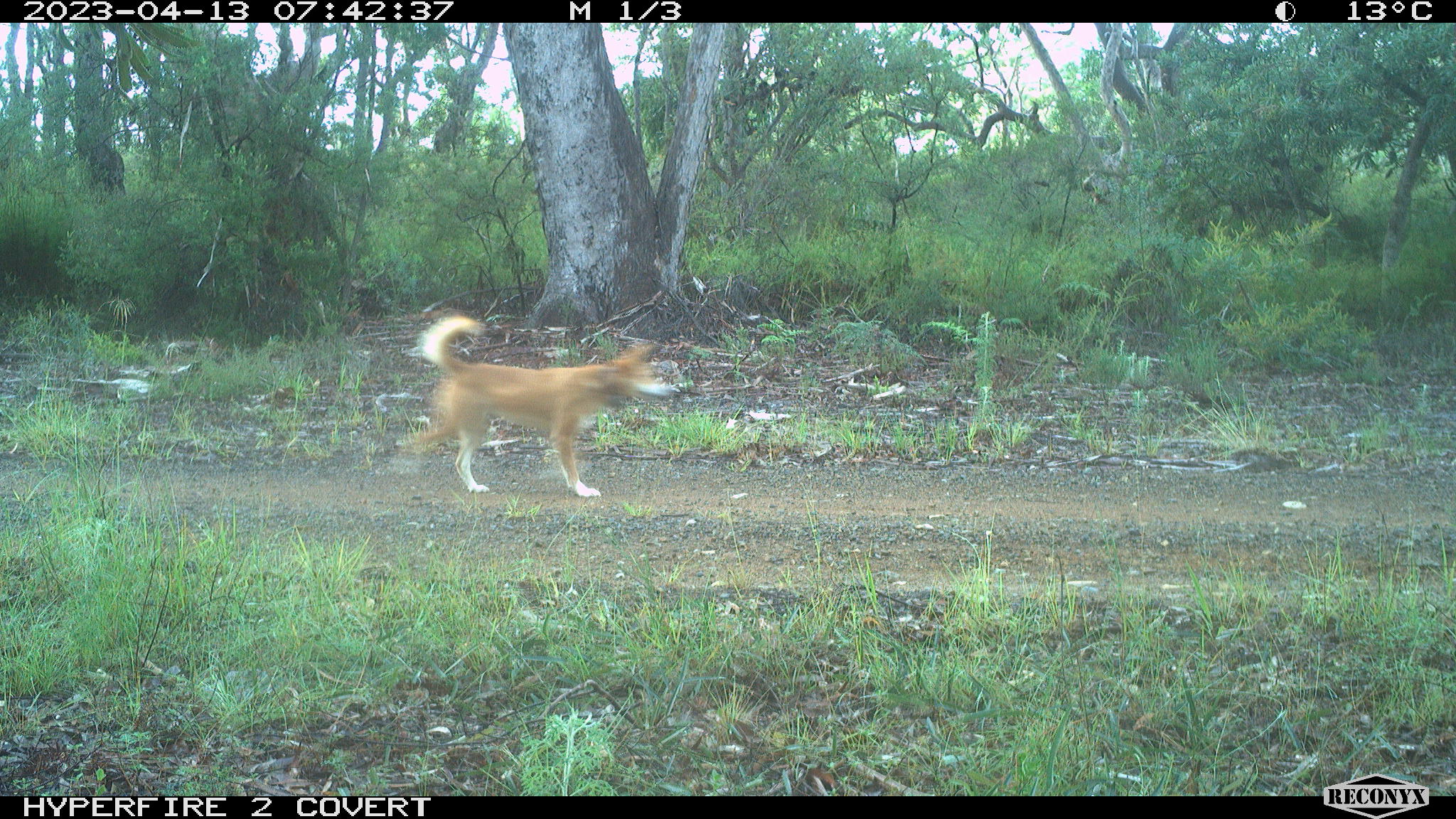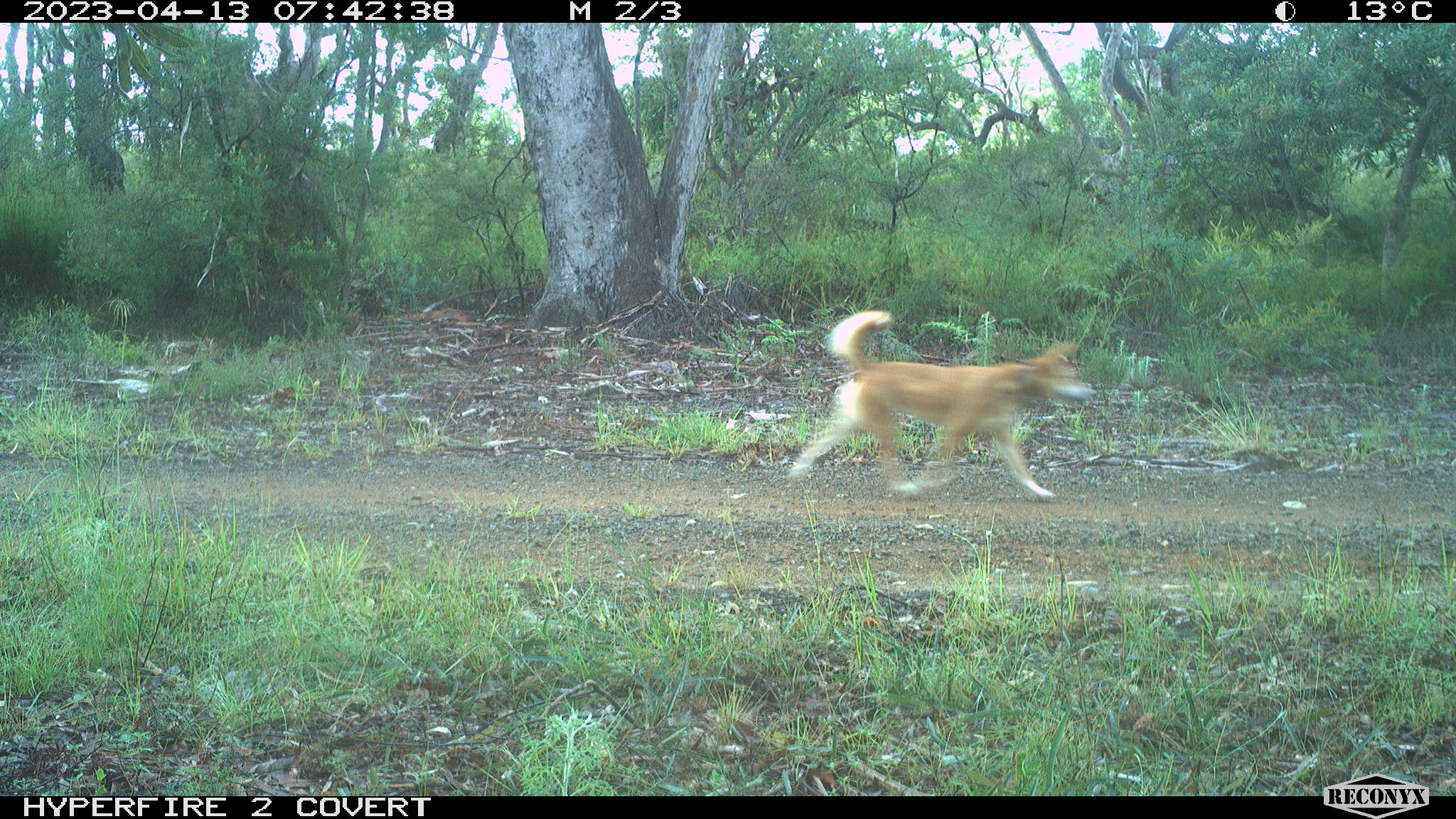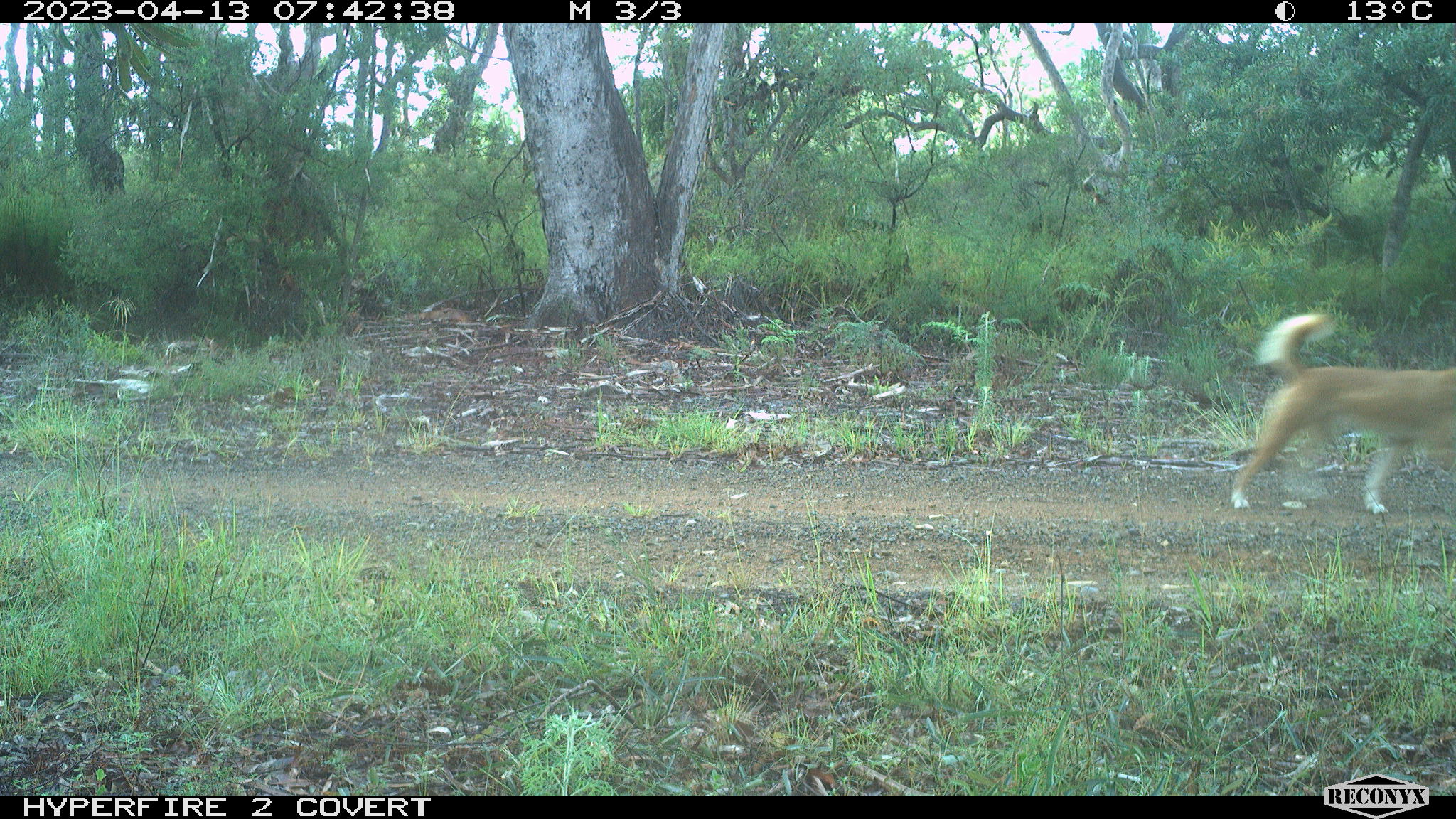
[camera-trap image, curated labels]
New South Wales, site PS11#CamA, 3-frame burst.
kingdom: Animalia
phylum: Chordata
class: Mammalia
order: Carnivora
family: Canidae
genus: Canis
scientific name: Canis familiaris dingo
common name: dingo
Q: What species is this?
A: Dingo (Canis familiaris dingo).